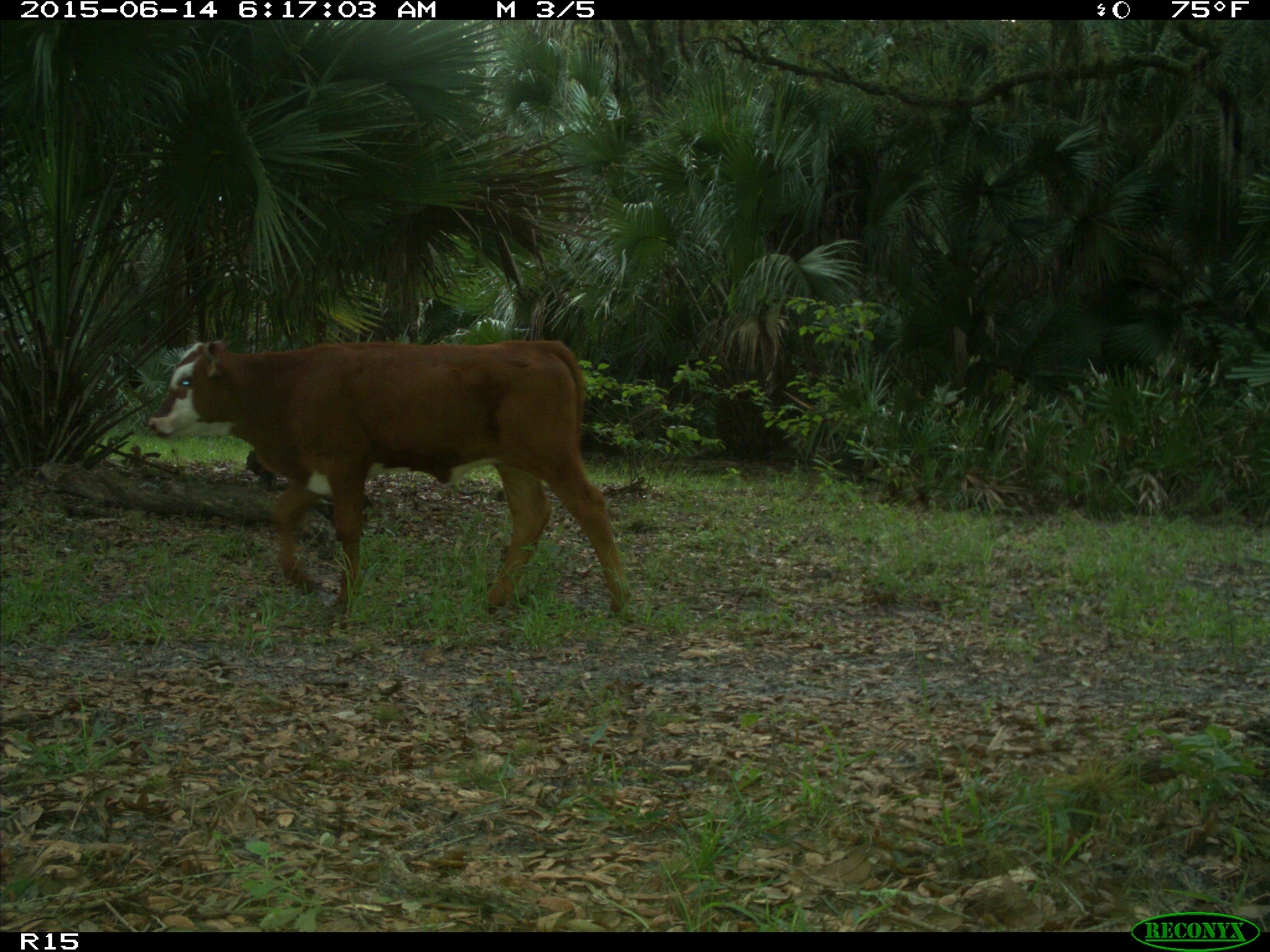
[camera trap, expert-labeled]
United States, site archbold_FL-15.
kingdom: Animalia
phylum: Chordata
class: Mammalia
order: Artiodactyla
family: Bovidae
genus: Bos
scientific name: Bos taurus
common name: domestic cow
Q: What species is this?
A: Bos taurus (domestic cow).